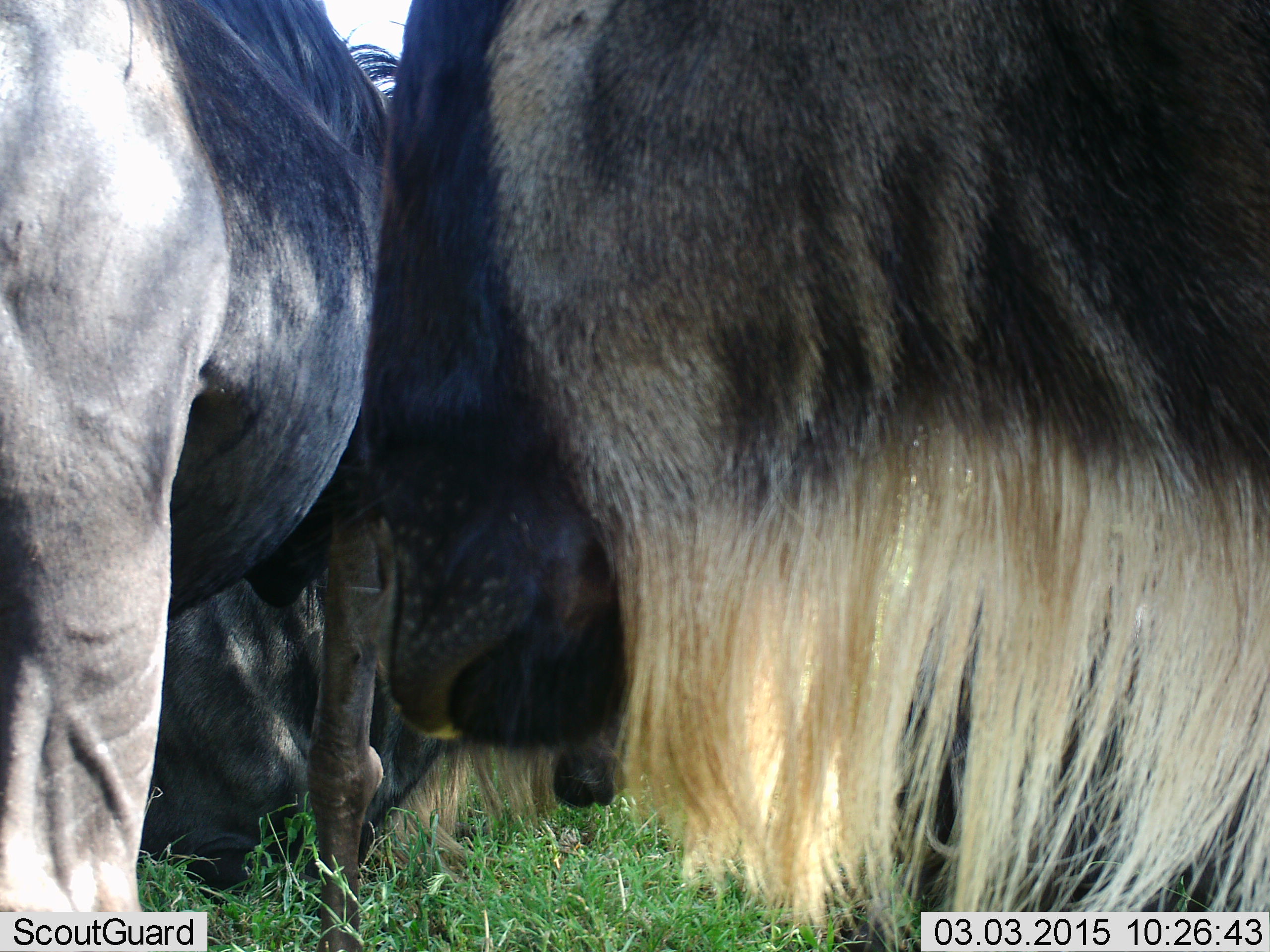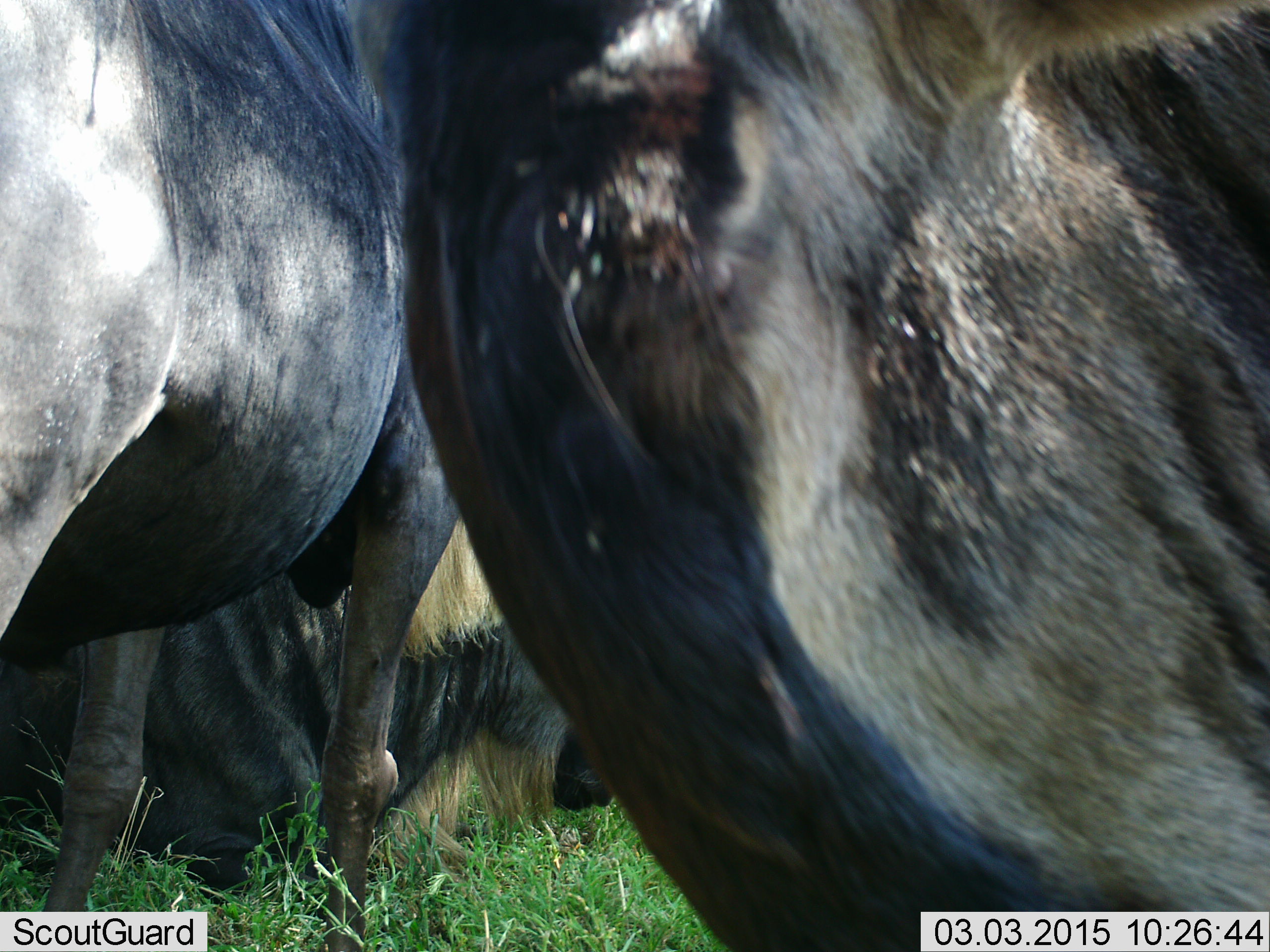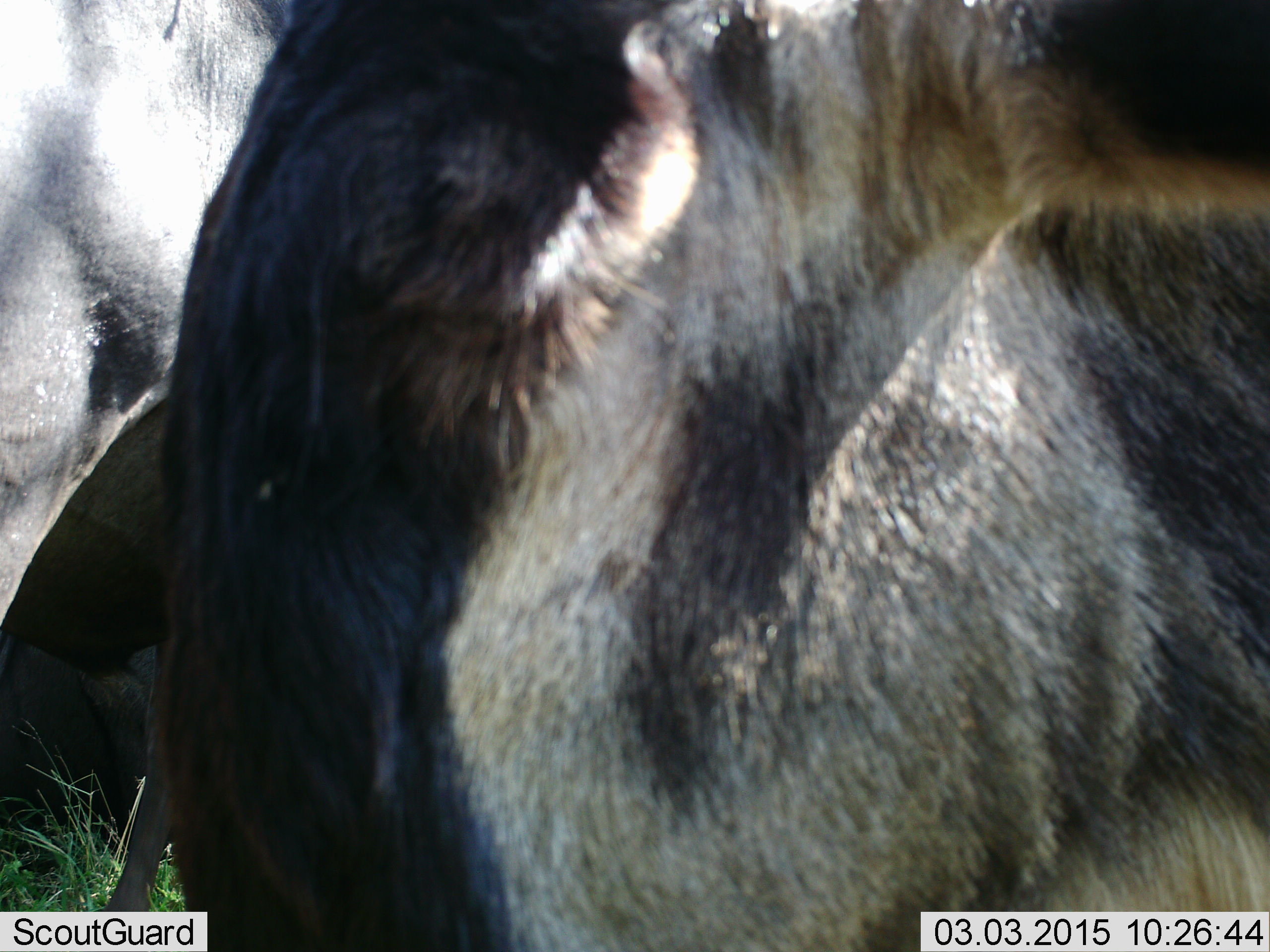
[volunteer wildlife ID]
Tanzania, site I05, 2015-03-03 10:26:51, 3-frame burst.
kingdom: Animalia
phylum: Chordata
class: Mammalia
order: Artiodactyla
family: Bovidae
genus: Connochaetes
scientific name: Connochaetes taurinus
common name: blue wildebeest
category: wildebeest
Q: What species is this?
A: Wildebeest (blue wildebeest) (Connochaetes taurinus).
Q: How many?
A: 3.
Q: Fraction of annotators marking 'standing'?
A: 80%.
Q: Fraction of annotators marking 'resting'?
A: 70%.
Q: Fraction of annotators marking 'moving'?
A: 20%.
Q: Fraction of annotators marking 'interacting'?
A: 0%.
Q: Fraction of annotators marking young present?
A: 10%.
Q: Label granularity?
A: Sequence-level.